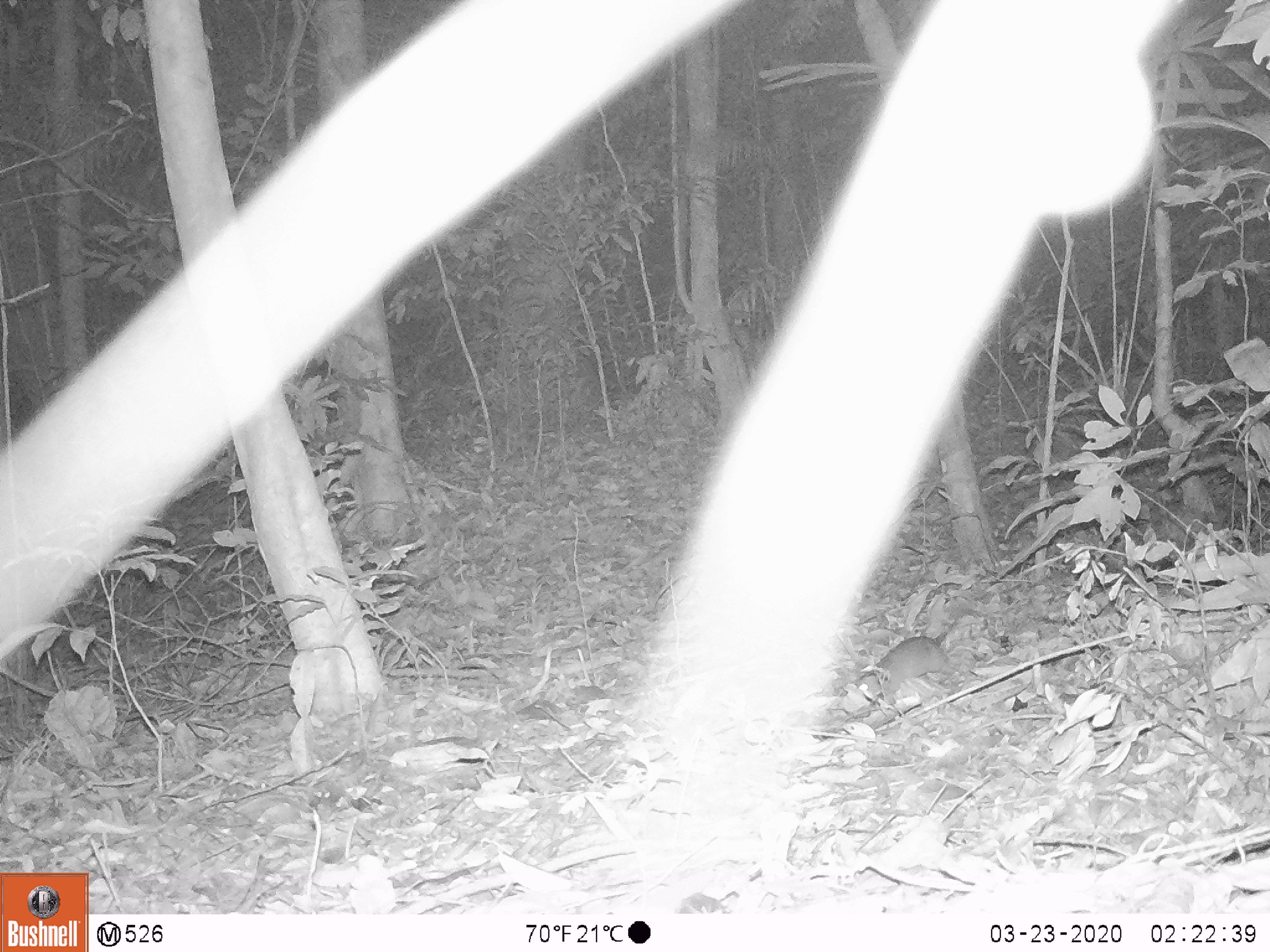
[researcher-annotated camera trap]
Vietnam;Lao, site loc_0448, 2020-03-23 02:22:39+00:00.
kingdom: Animalia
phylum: Chordata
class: Mammalia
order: Rodentia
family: Muridae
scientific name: Muridae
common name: old-world mice and rats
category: unidentified murid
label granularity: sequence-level